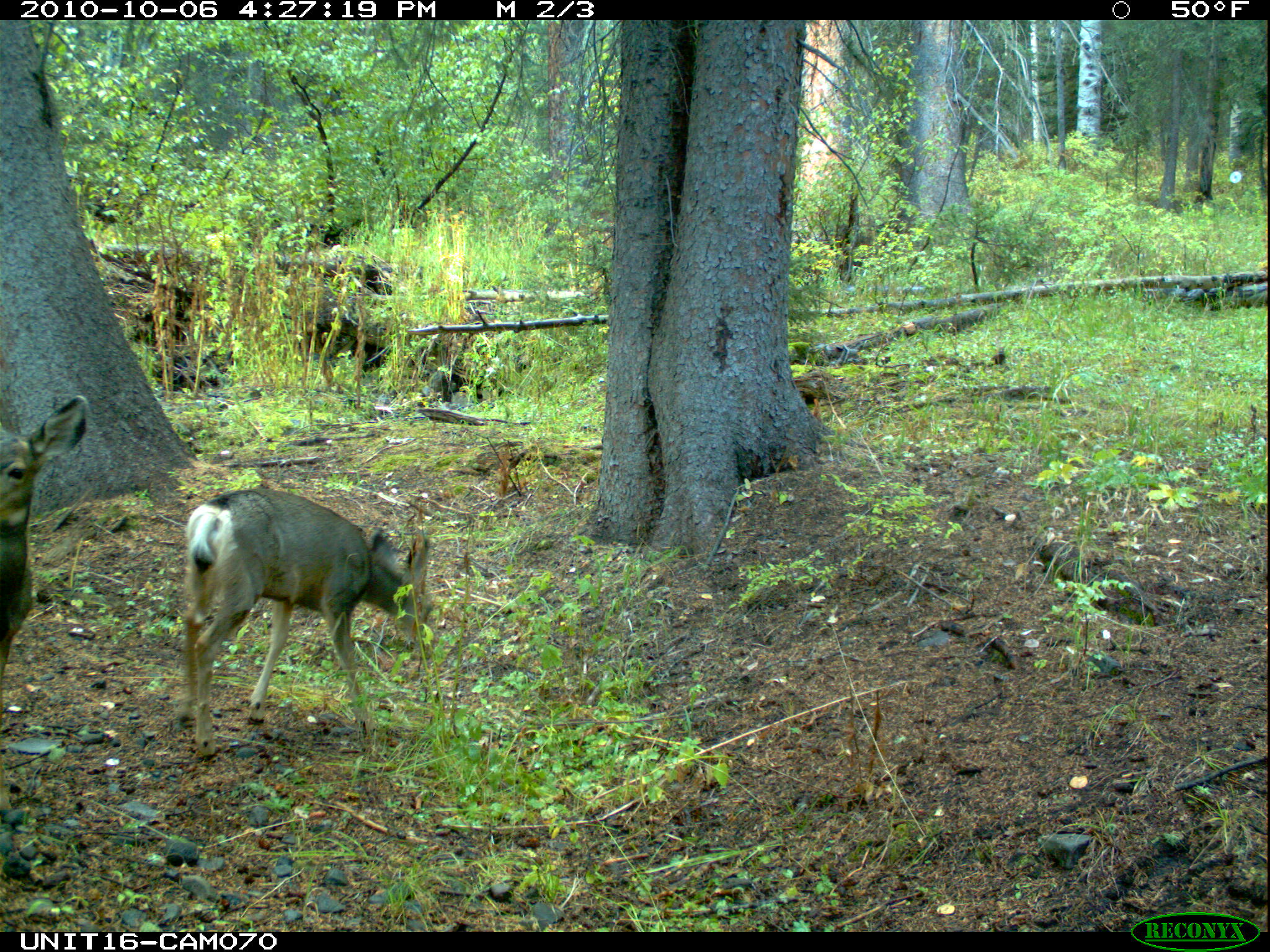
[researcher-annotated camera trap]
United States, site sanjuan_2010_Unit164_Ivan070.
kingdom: Animalia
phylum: Chordata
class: Mammalia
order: Artiodactyla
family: Cervidae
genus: Odocoileus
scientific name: Odocoileus hemionus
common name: mule deer